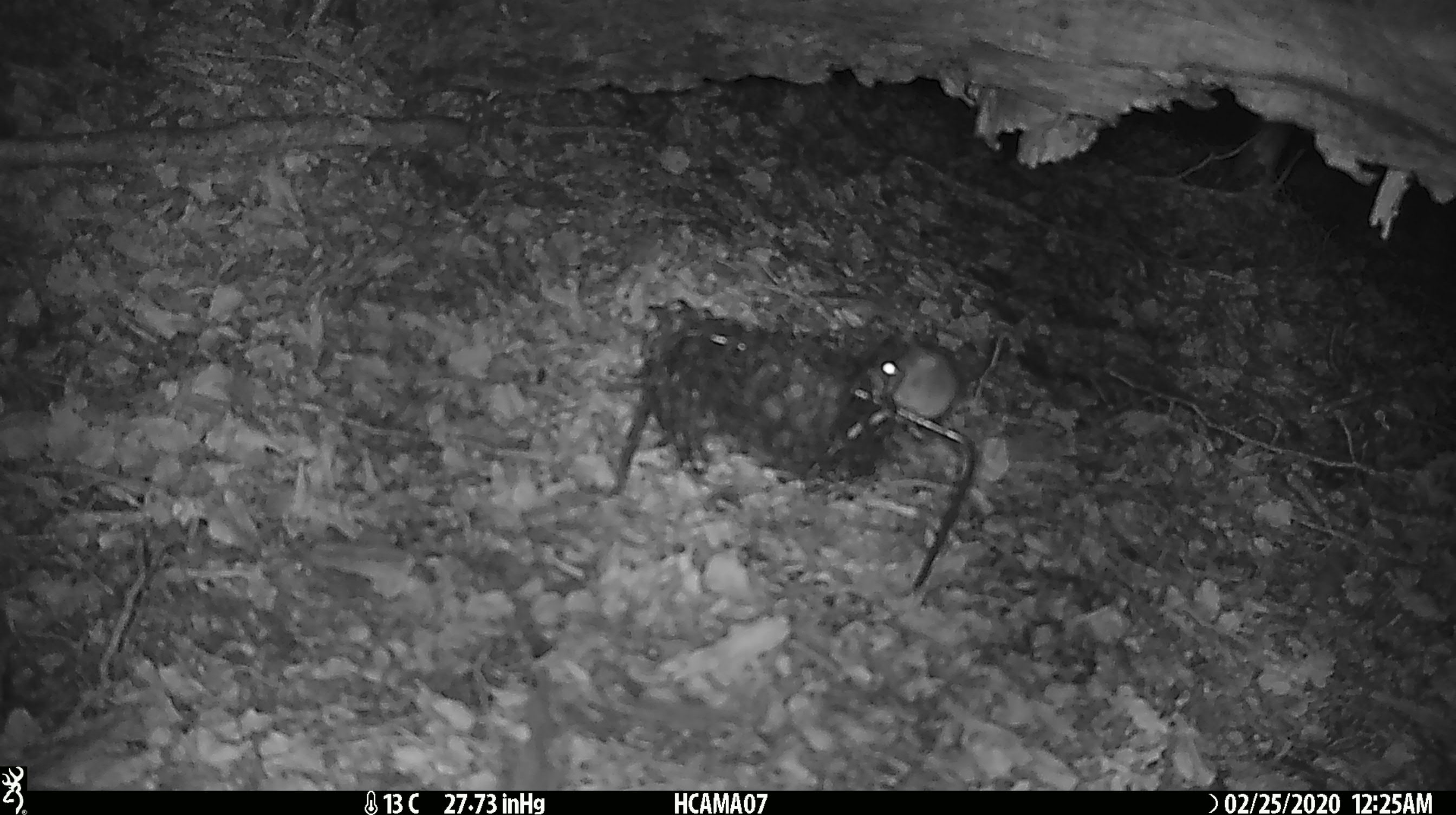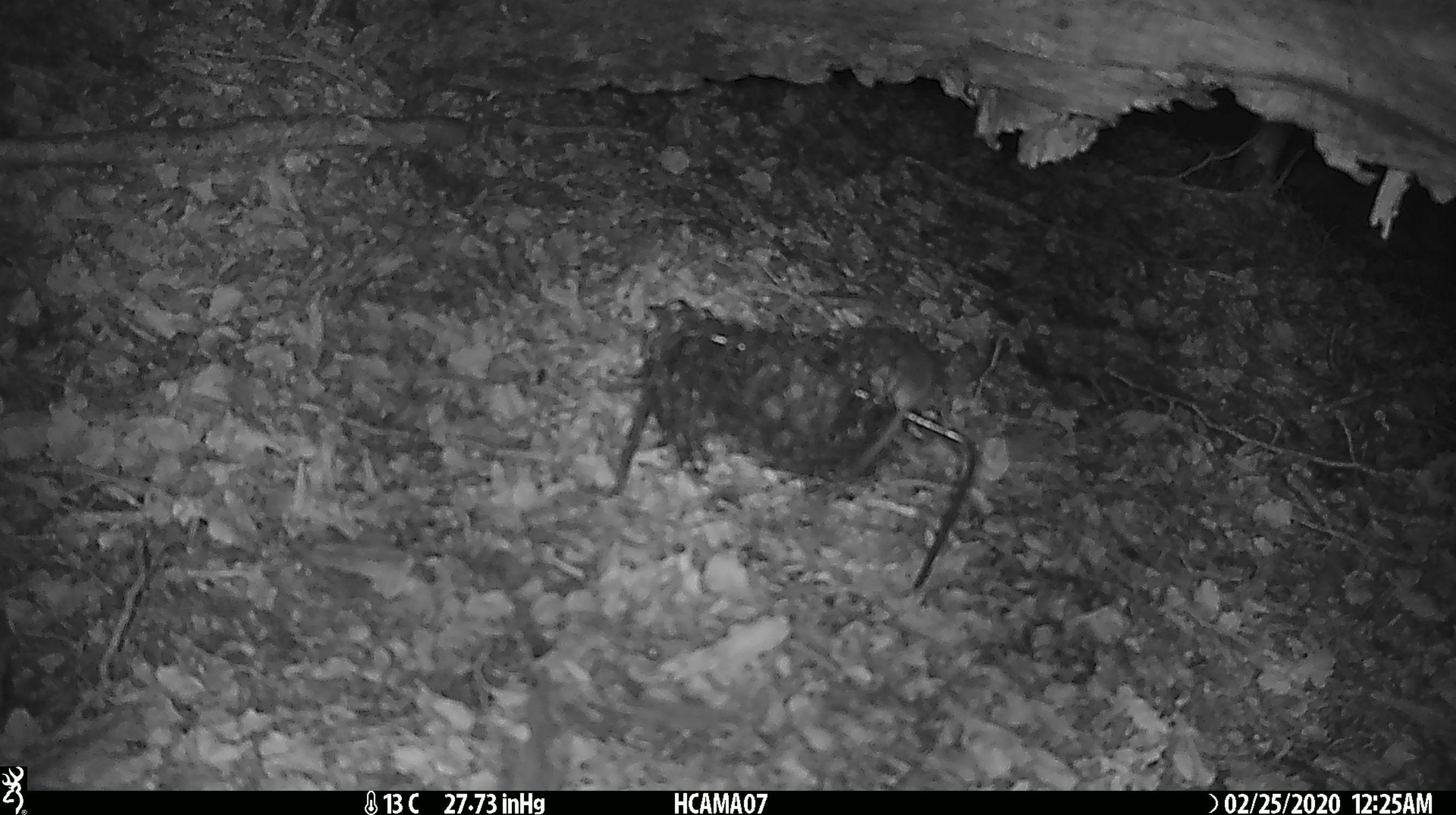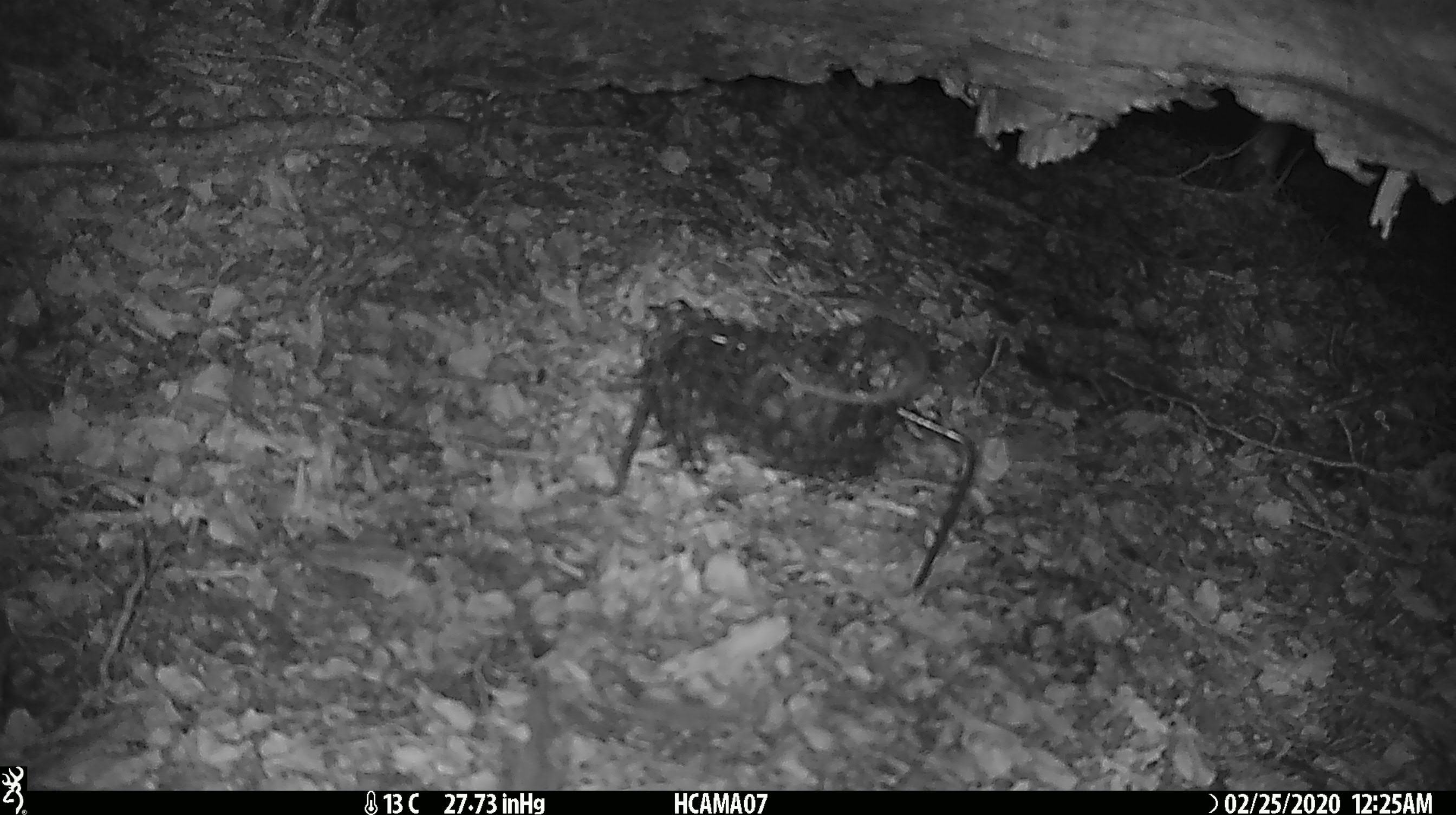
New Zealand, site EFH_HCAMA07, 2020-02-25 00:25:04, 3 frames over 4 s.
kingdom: Animalia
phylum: Chordata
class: Mammalia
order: Rodentia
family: Muridae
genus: Mus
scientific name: Mus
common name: mouse